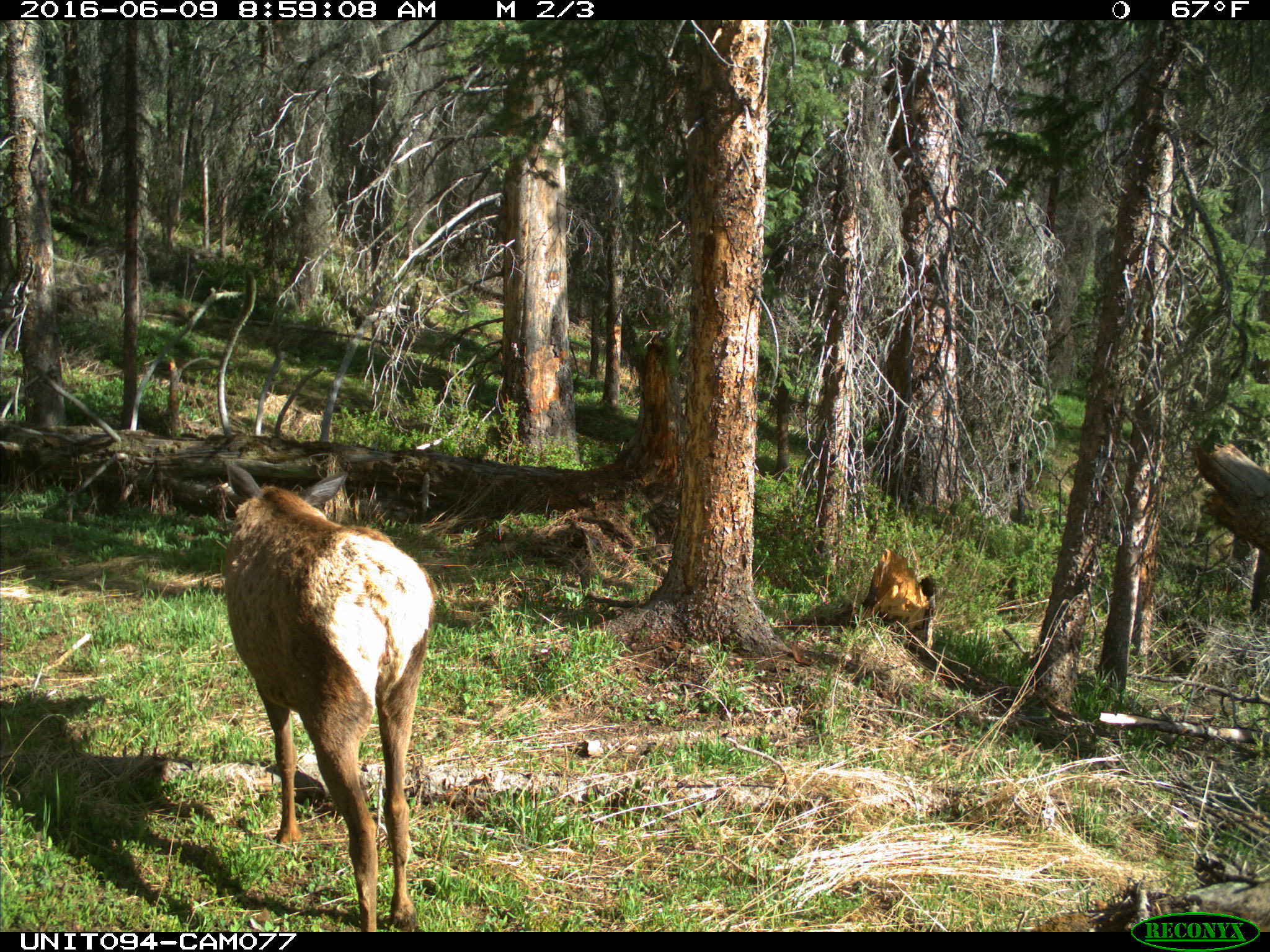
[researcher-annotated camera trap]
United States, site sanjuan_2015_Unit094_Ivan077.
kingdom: Animalia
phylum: Chordata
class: Mammalia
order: Artiodactyla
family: Cervidae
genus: Cervus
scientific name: Cervus elaphus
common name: red deer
Cervus elaphus (red deer).